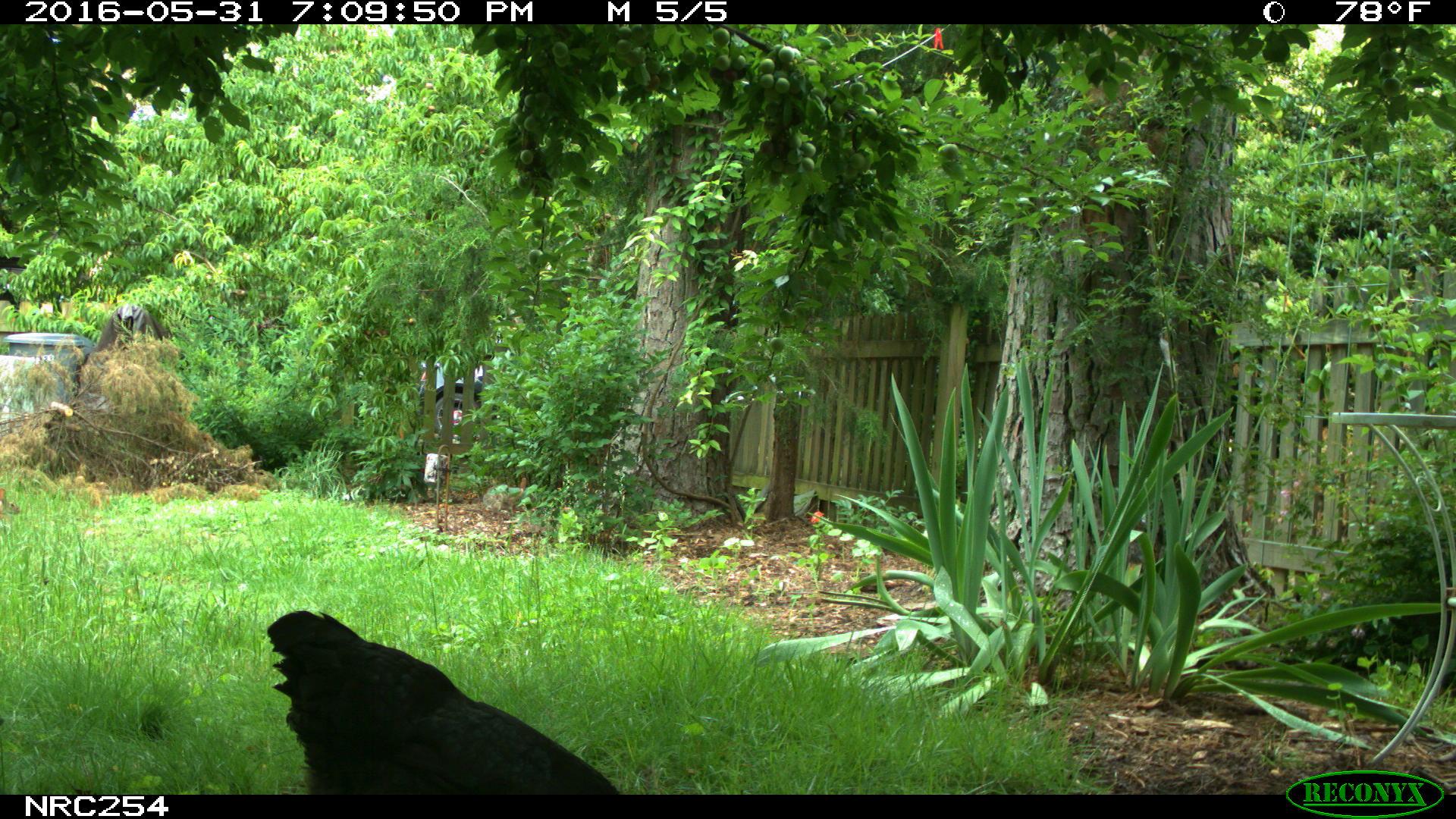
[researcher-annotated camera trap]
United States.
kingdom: Animalia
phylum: Chordata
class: Aves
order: Galliformes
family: Phasianidae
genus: Gallus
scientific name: Gallus gallus domesticus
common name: domestic chicken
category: Chicken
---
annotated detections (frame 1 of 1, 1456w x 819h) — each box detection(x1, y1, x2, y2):
Chicken: detection(259, 592, 628, 794)